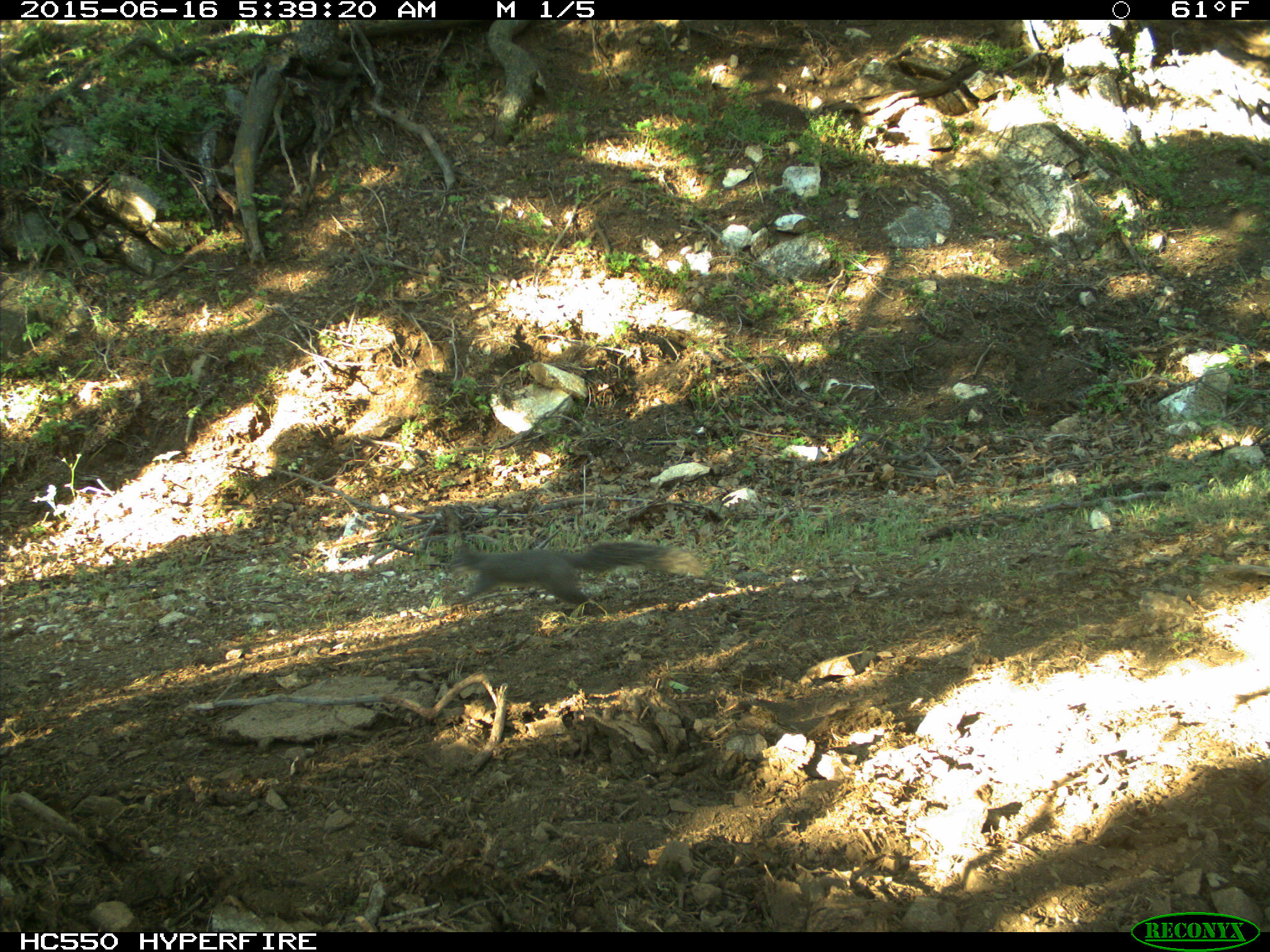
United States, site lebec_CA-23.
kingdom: Animalia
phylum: Chordata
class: Mammalia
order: Rodentia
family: Sciuridae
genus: Sciurus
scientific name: Sciurus carolinensis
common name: eastern gray squirrel